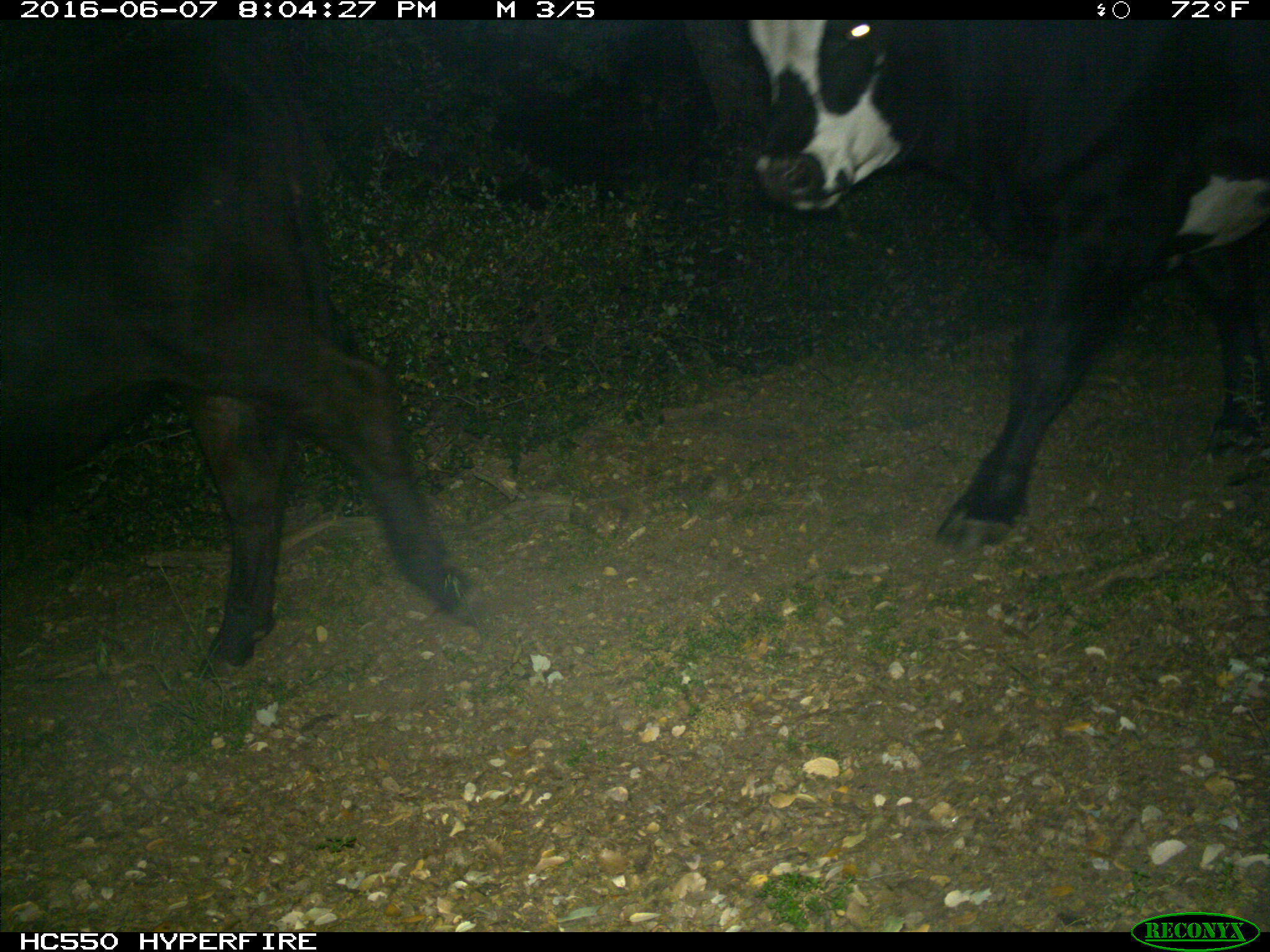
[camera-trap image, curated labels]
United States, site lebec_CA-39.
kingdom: Animalia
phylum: Chordata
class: Mammalia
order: Artiodactyla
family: Bovidae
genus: Bos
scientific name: Bos taurus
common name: domestic cow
Bos taurus (domestic cow).